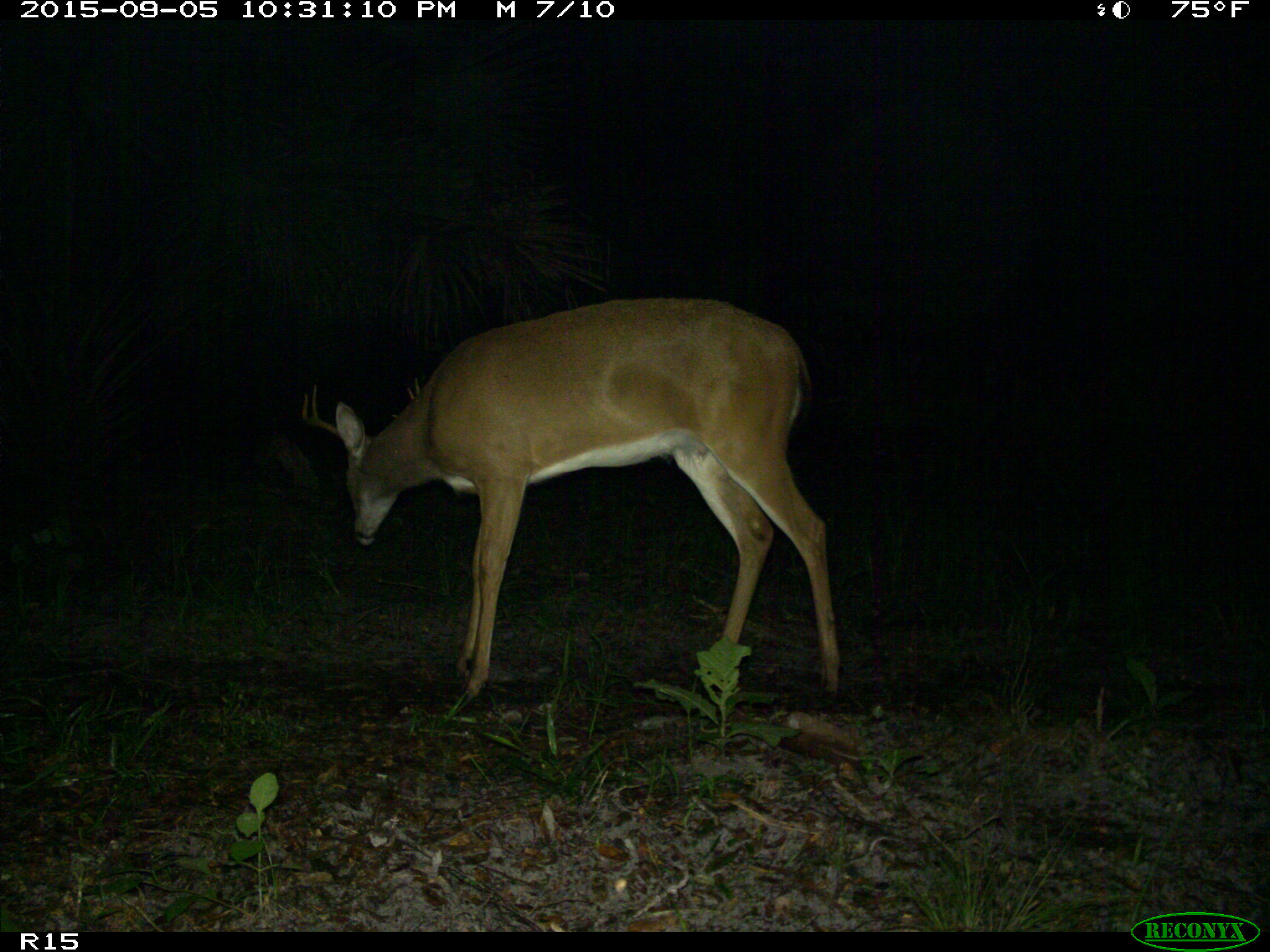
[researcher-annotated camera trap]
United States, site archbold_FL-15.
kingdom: Animalia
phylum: Chordata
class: Mammalia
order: Artiodactyla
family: Cervidae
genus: Odocoileus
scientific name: Odocoileus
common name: deer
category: unidentified deer